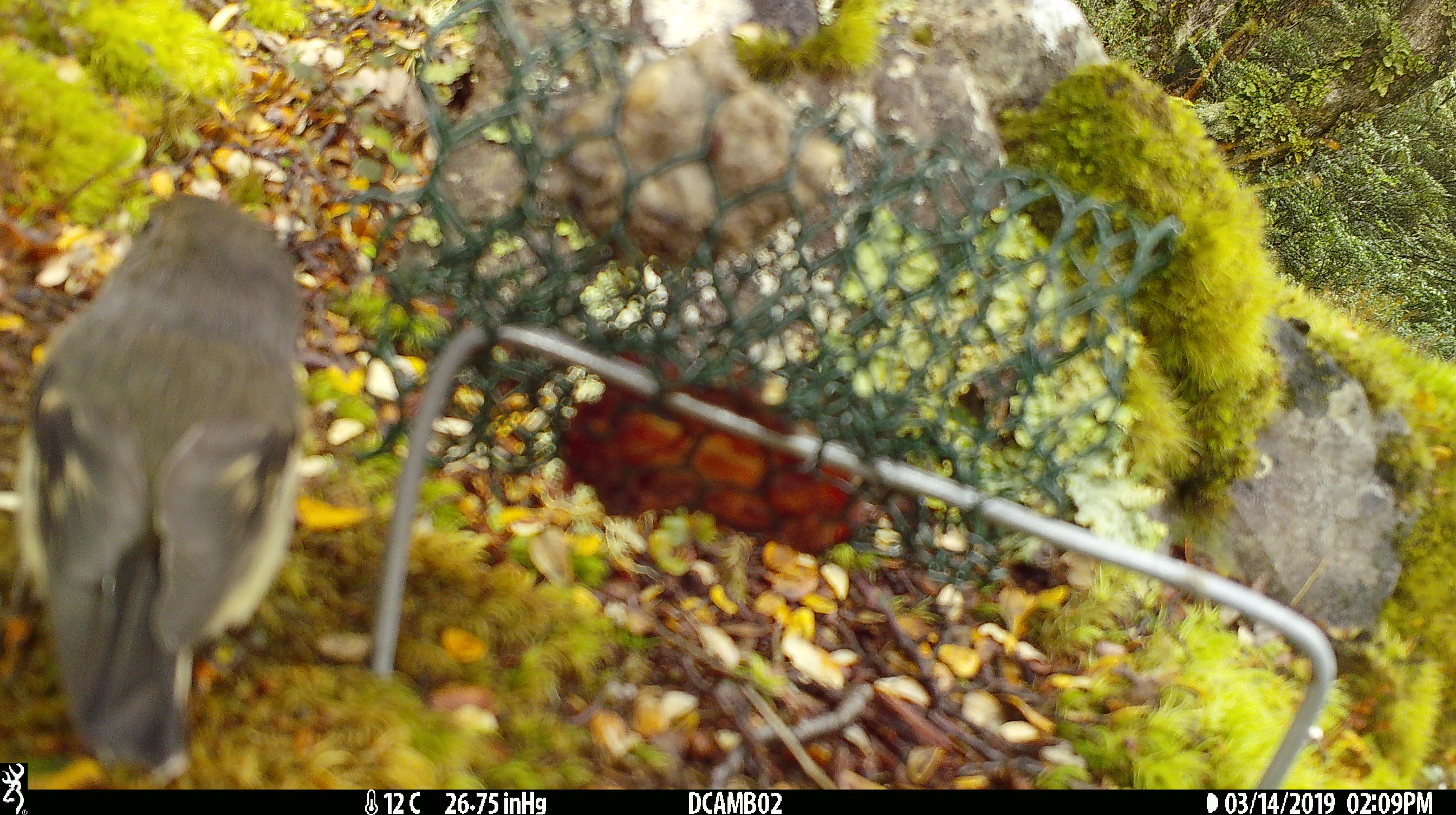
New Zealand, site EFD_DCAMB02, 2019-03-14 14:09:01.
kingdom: Animalia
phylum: Chordata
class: Aves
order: Passeriformes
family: Acanthisittidae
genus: Acanthisitta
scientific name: Acanthisitta chloris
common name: rifleman